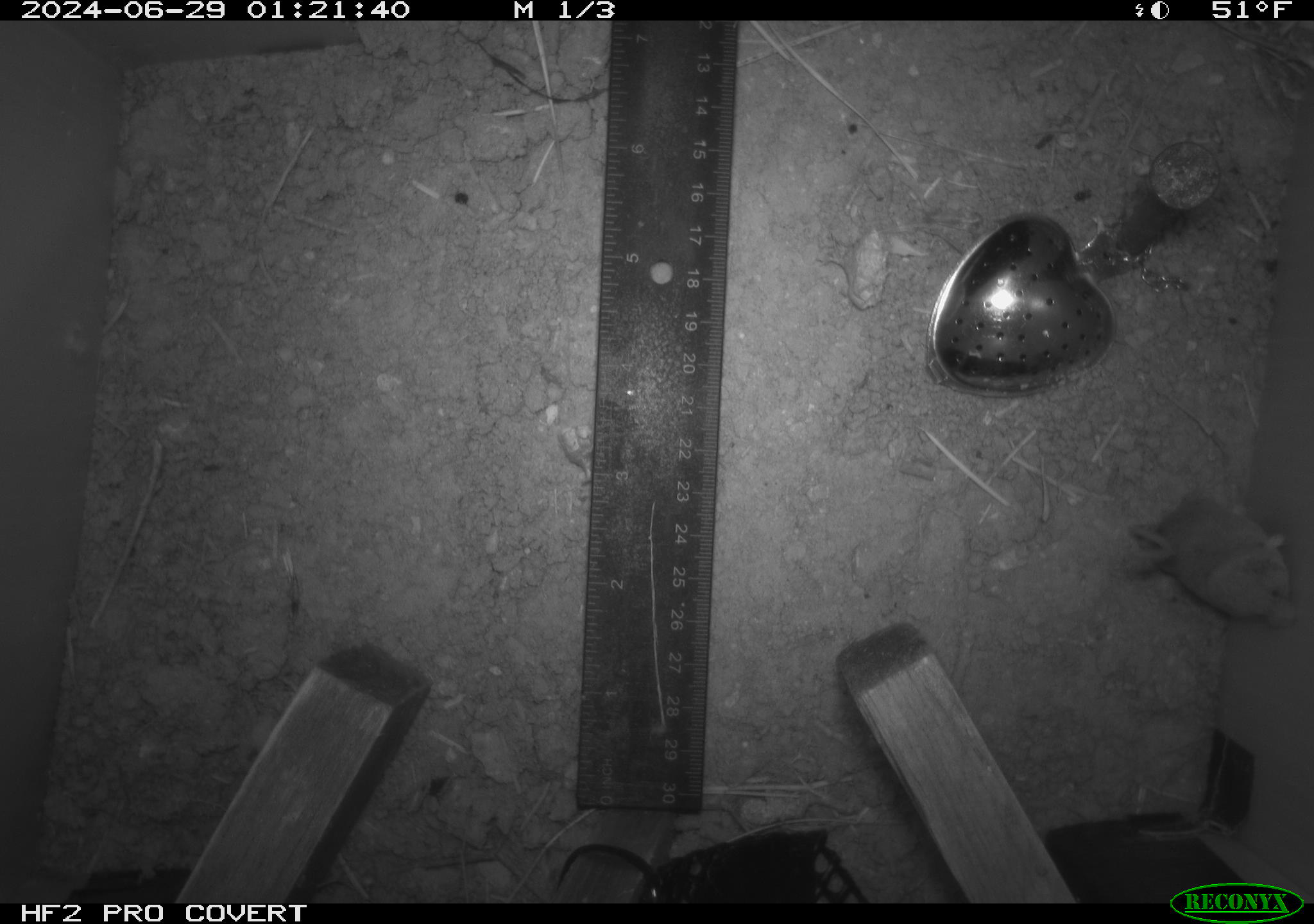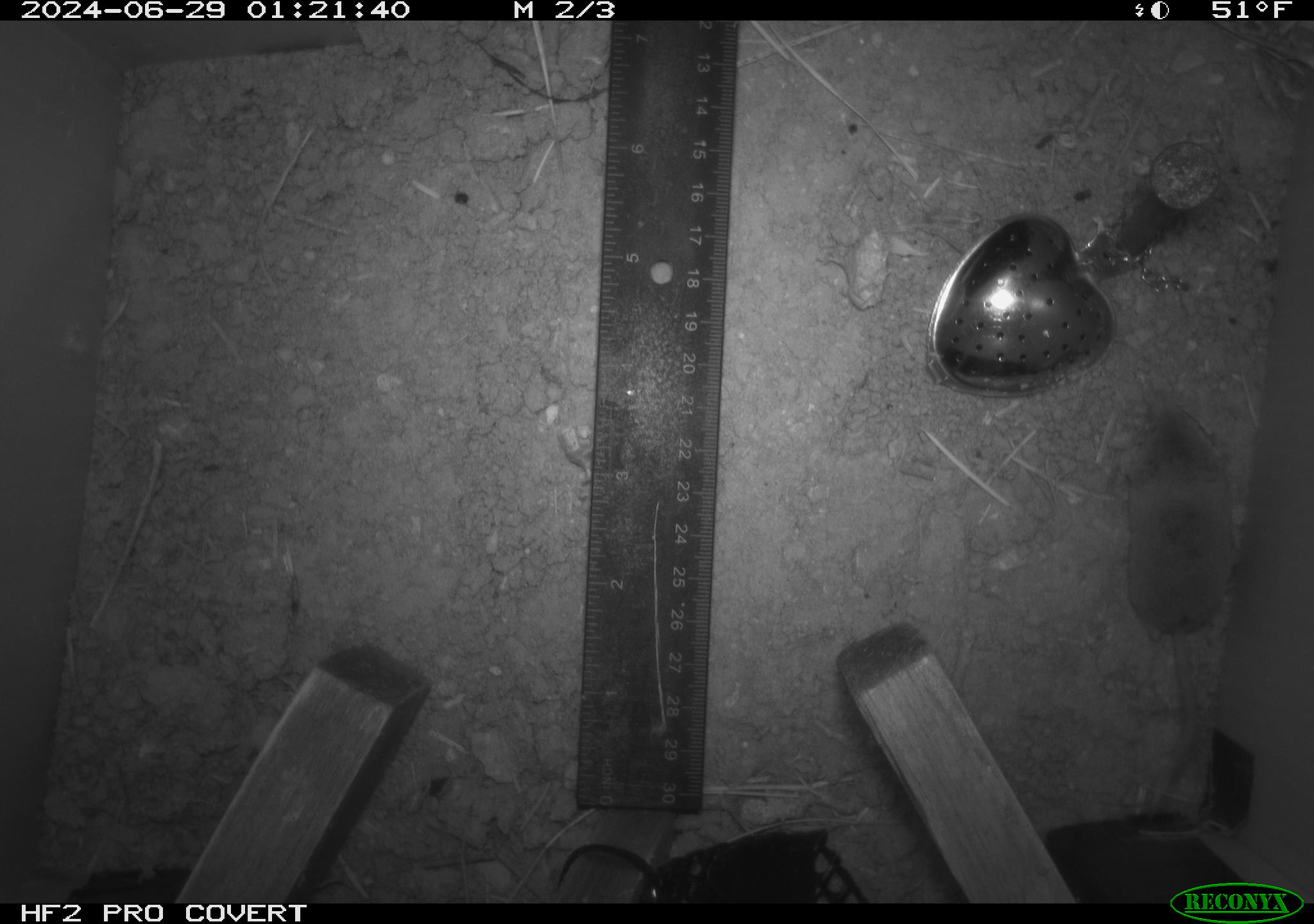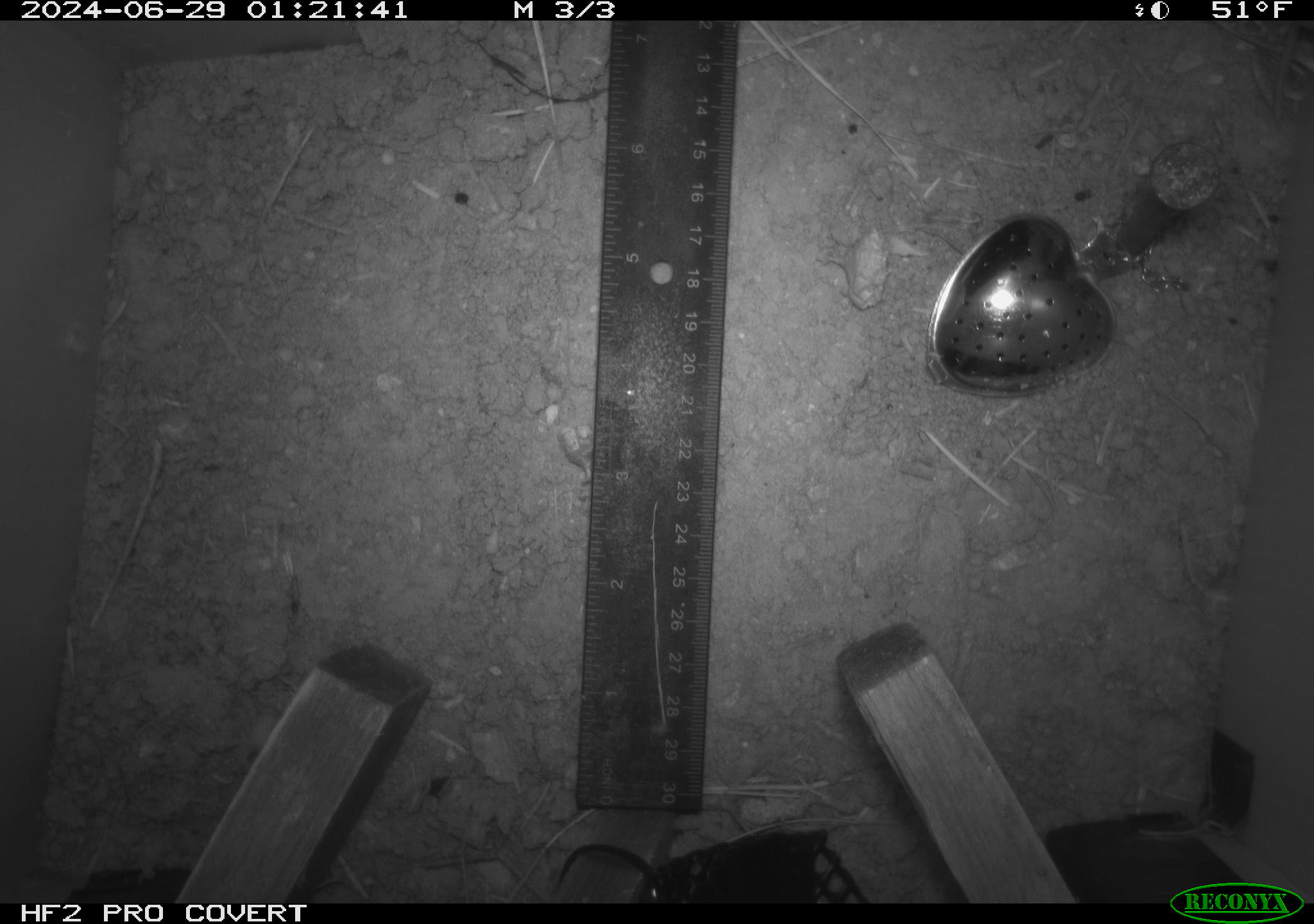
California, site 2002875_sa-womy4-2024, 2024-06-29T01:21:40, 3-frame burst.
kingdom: Animalia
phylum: Chordata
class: Mammalia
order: Eulipotyphla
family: Soricidae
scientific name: Soricidae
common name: shrews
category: soricidae family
Soricidae family (shrews) (Soricidae).